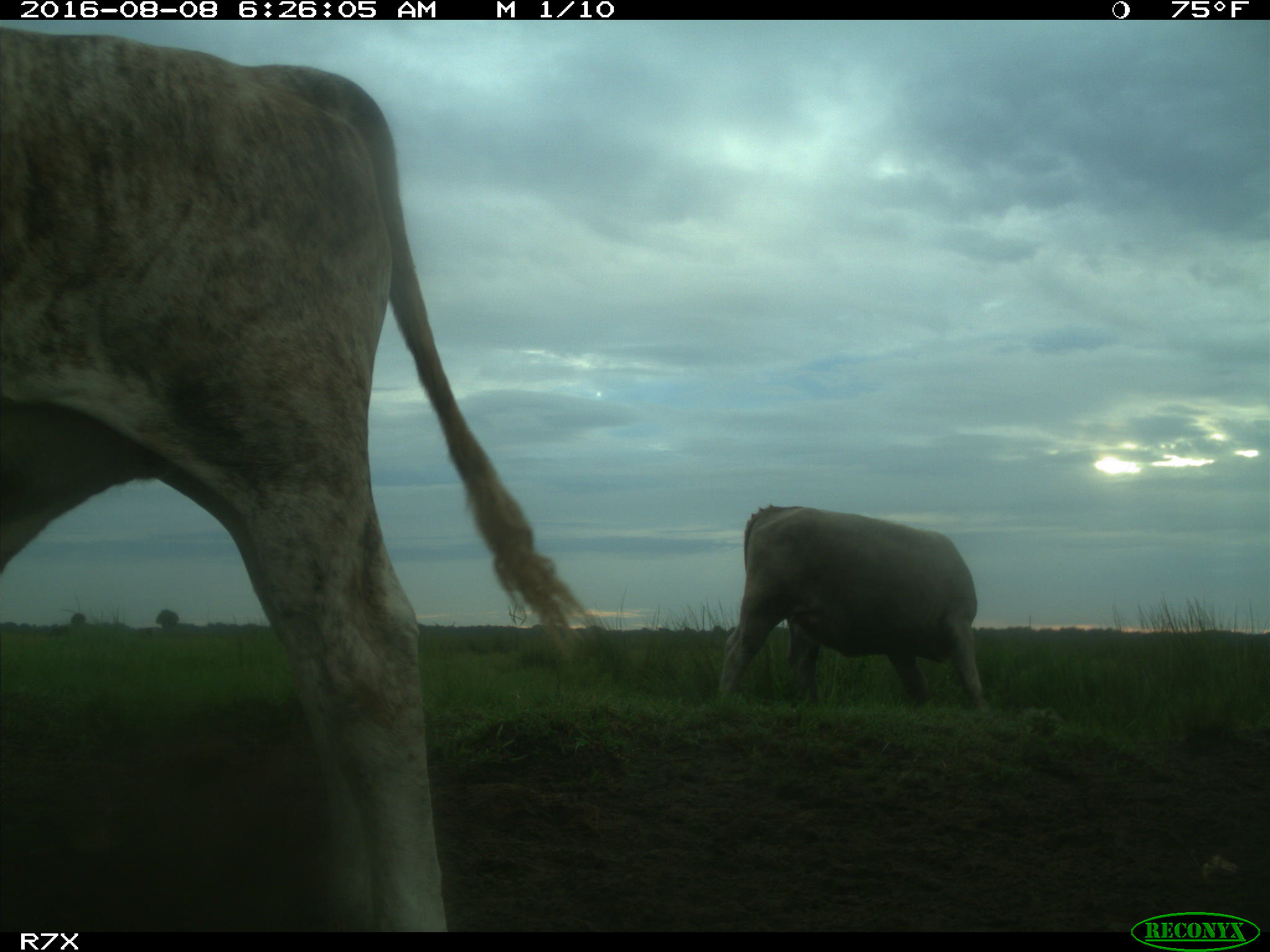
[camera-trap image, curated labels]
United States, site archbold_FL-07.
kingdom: Animalia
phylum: Chordata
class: Mammalia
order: Artiodactyla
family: Bovidae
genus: Bos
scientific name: Bos taurus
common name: domestic cow